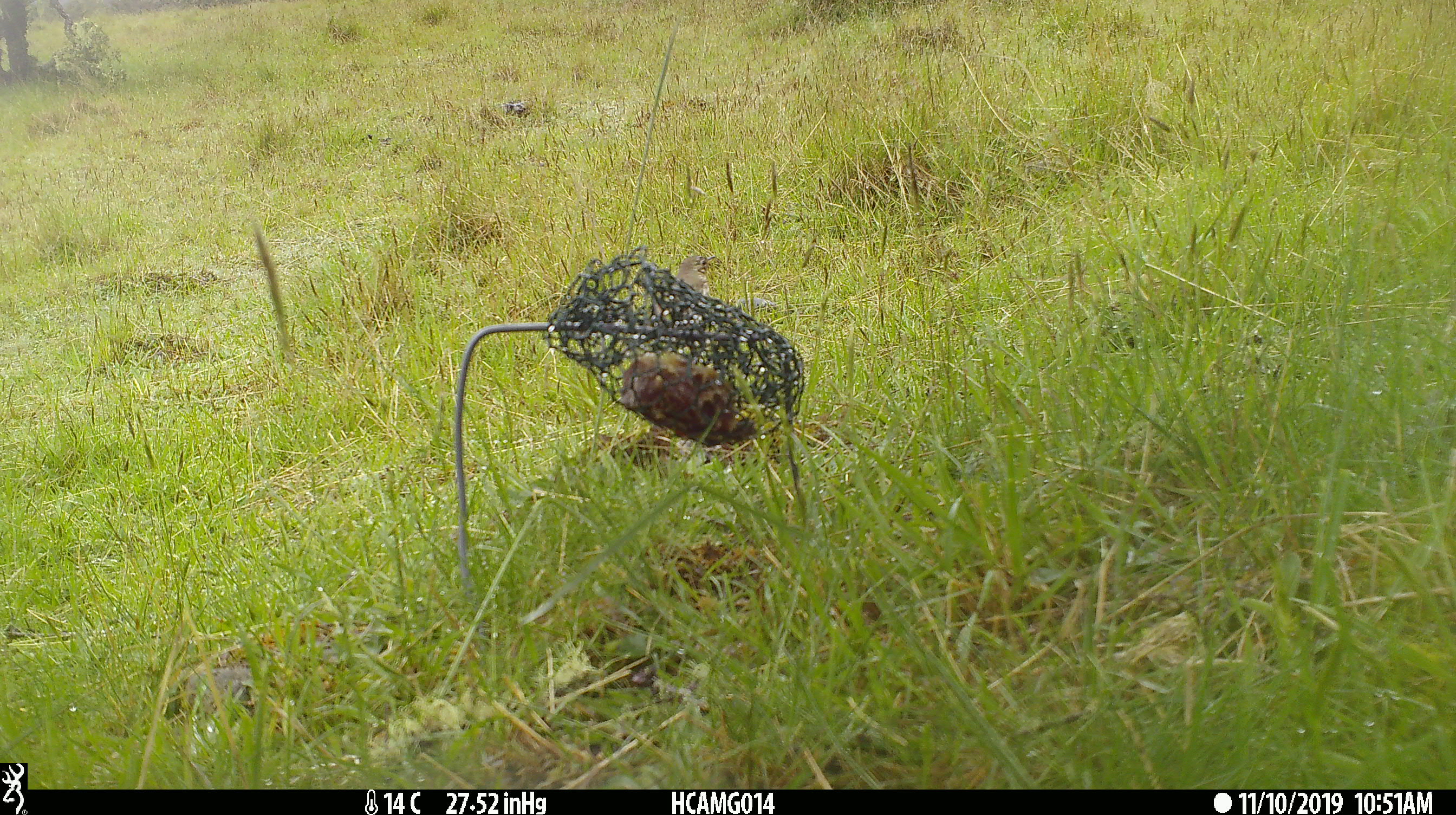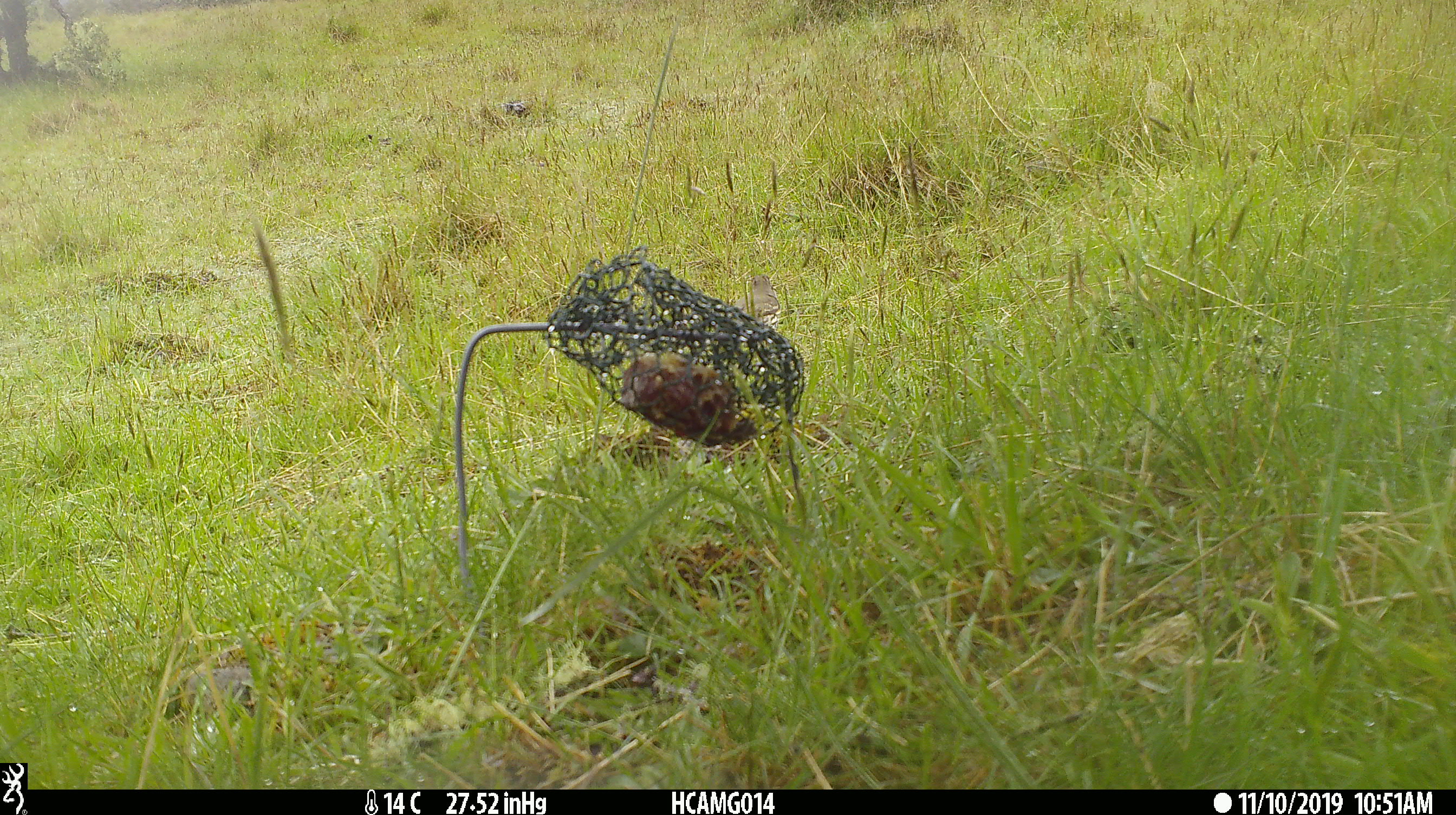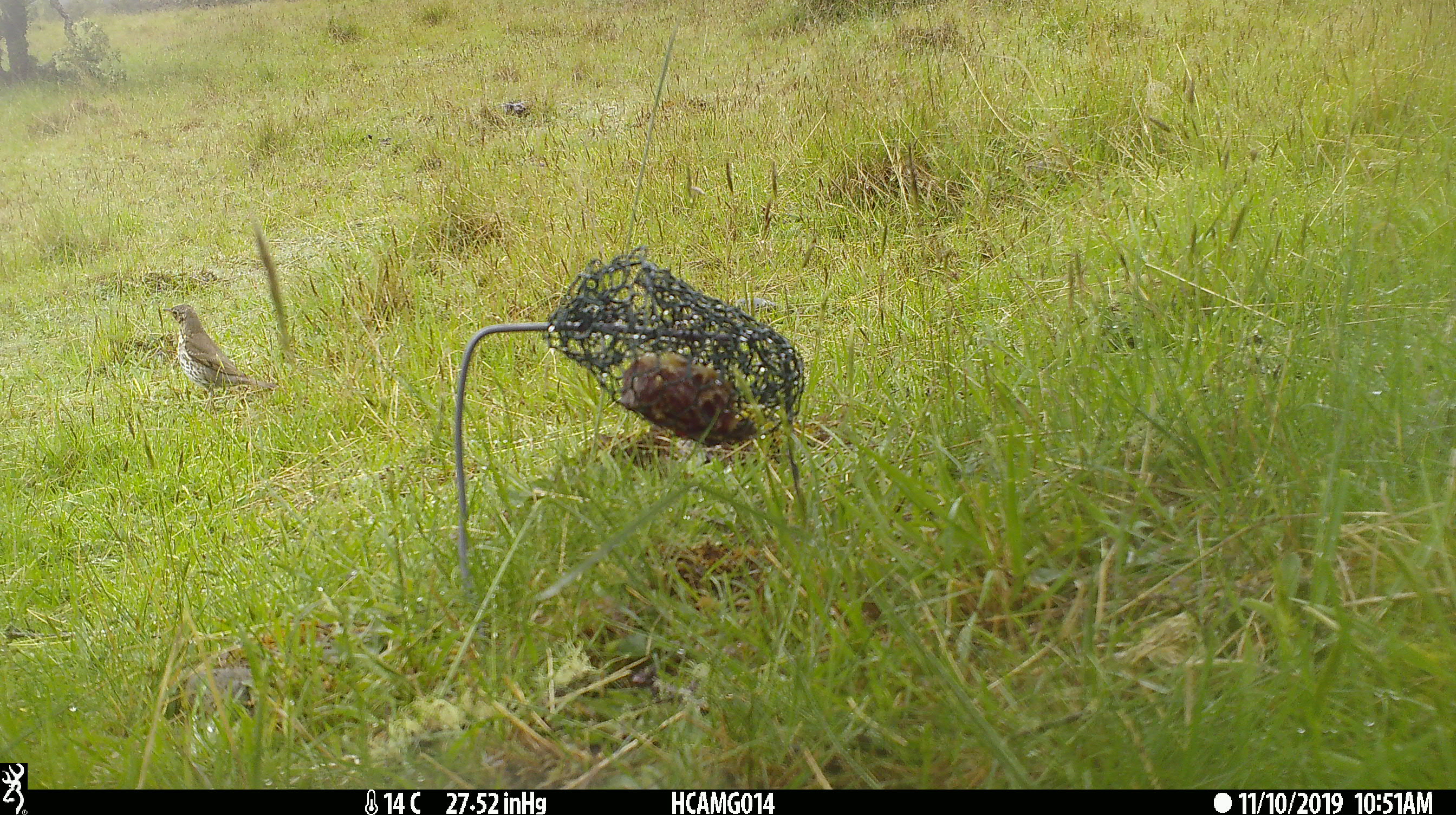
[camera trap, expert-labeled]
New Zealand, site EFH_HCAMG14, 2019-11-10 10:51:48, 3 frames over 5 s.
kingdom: Animalia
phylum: Chordata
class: Aves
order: Passeriformes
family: Turdidae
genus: Turdus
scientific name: Turdus philomelos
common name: song thrush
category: thrush